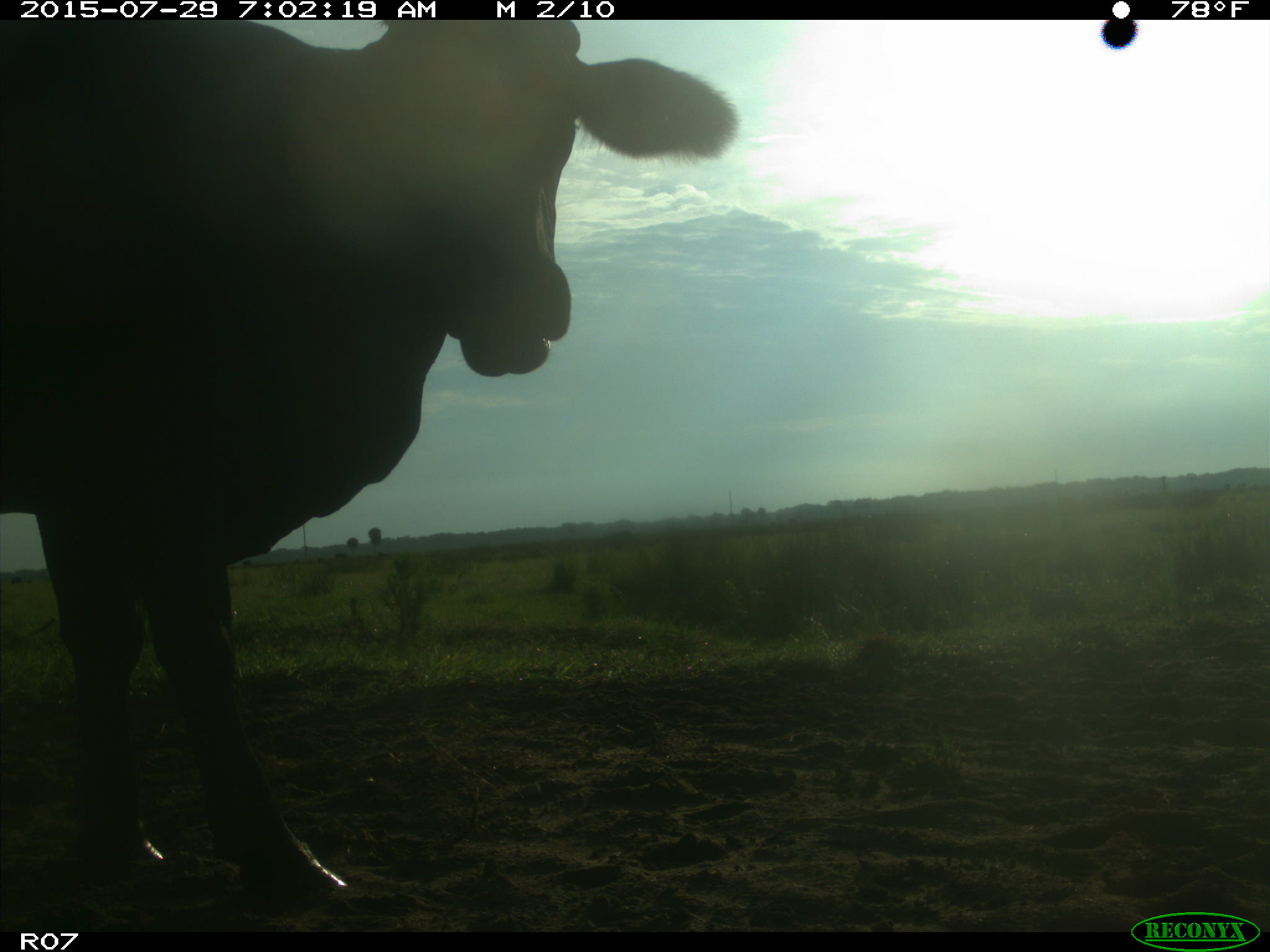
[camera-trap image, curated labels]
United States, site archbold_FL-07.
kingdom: Animalia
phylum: Chordata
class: Mammalia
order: Artiodactyla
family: Bovidae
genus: Bos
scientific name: Bos taurus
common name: domestic cow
Bos taurus (domestic cow).